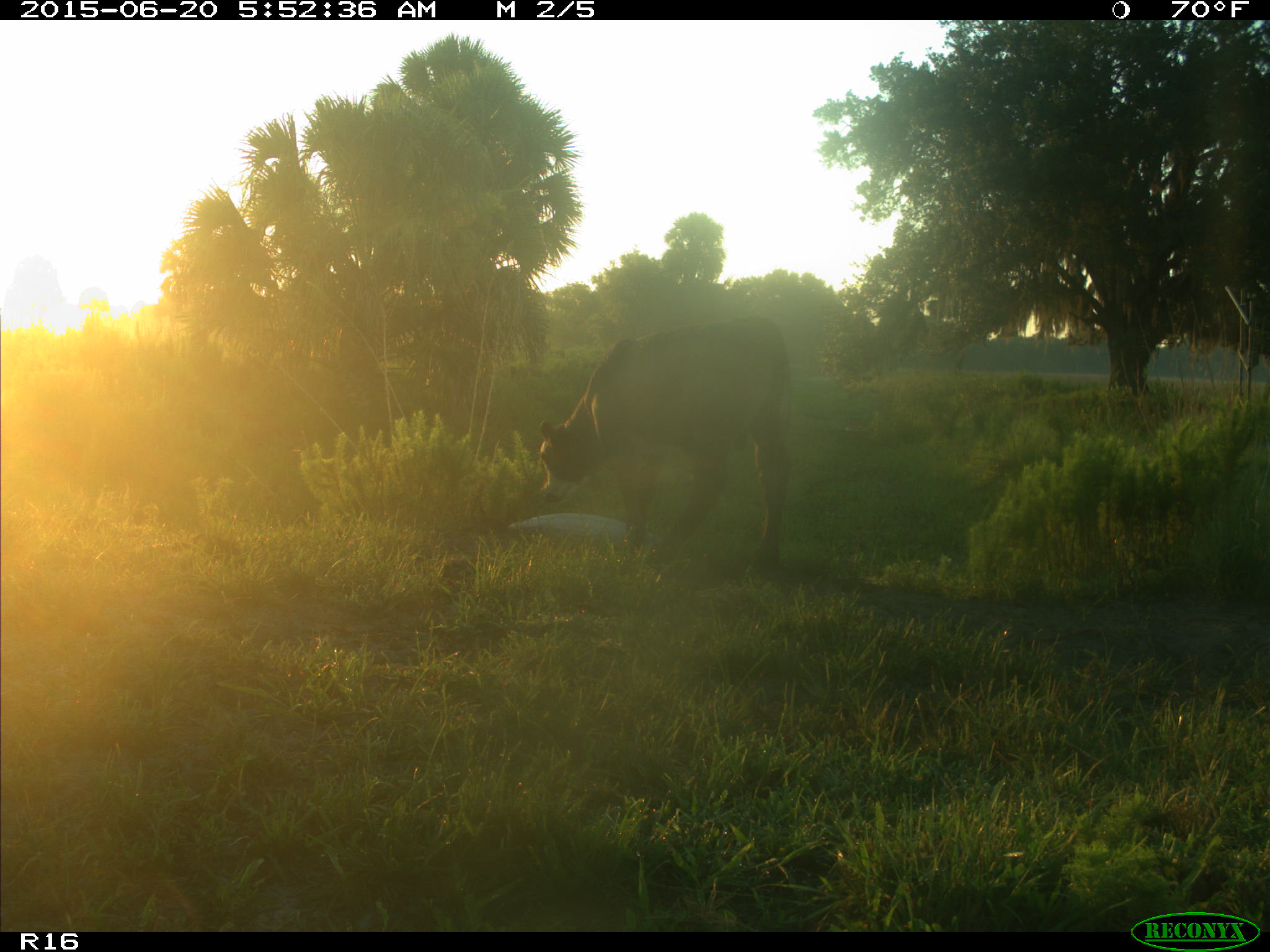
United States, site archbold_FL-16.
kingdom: Animalia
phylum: Chordata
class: Mammalia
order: Artiodactyla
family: Bovidae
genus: Bos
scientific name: Bos taurus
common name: domestic cow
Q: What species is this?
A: Bos taurus (domestic cow).